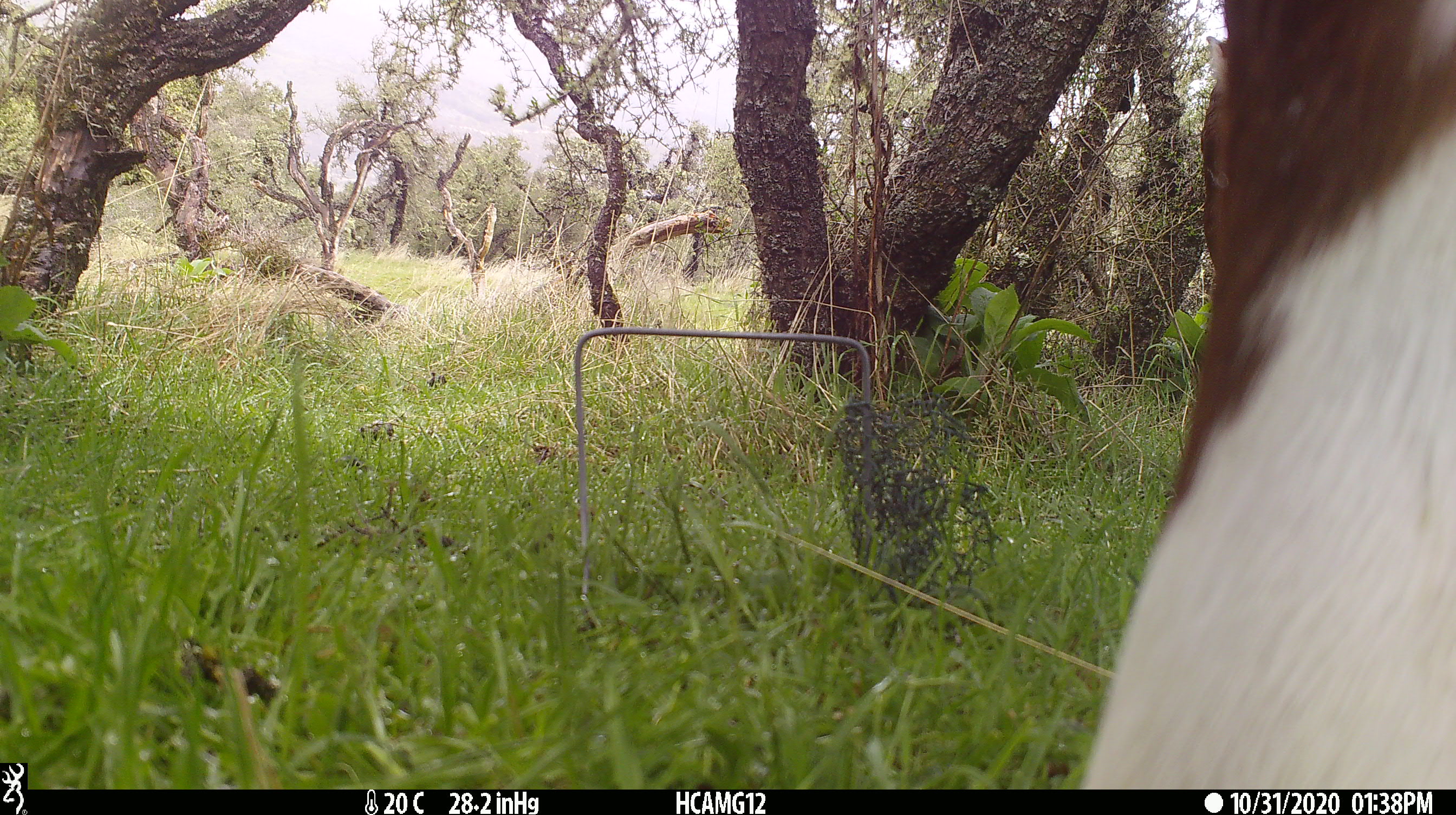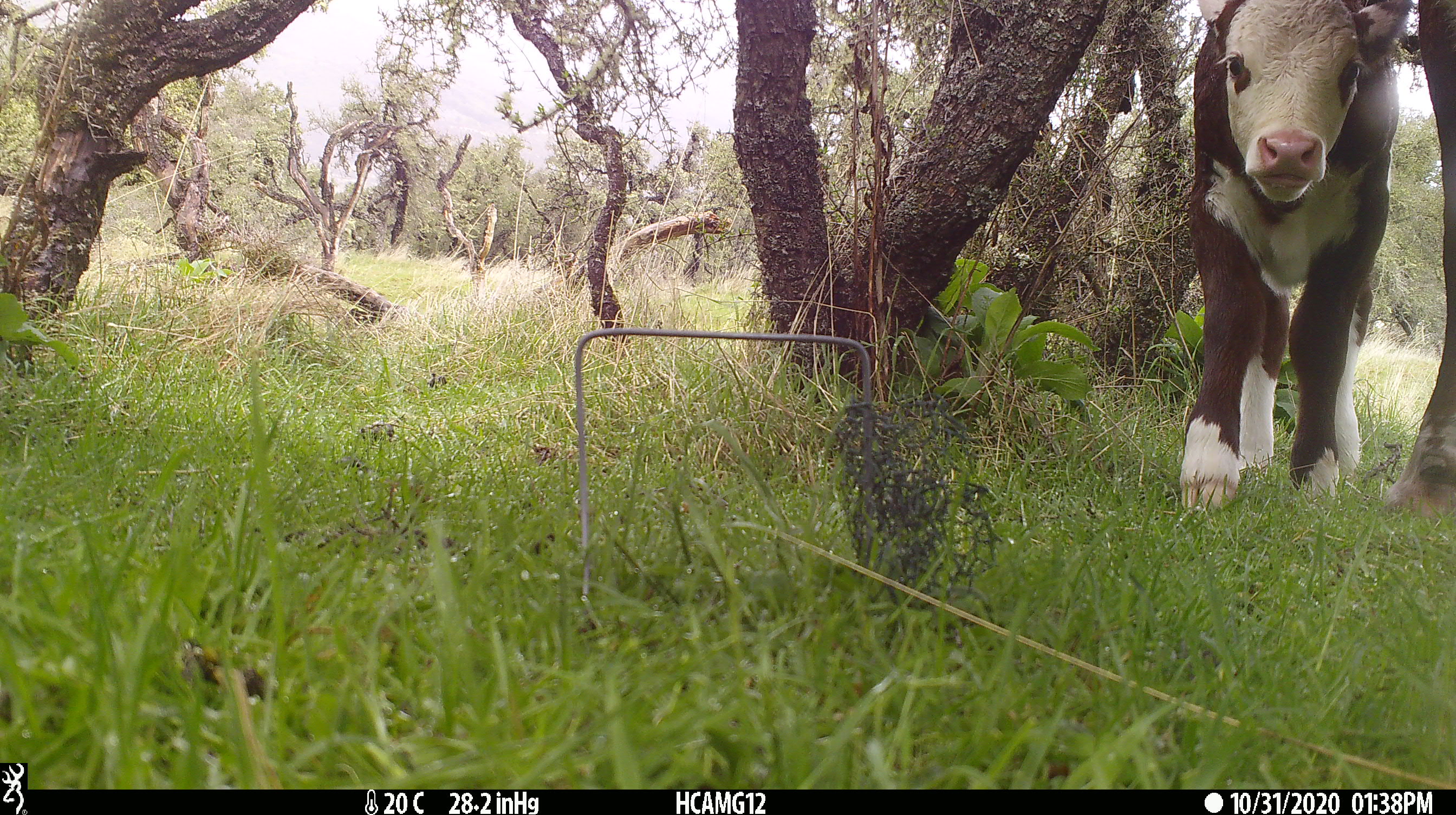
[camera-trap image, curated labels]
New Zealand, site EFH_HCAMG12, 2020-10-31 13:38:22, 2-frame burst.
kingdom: Animalia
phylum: Chordata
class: Mammalia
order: Artiodactyla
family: Bovidae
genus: Bos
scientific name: Bos taurus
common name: domestic cow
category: cow